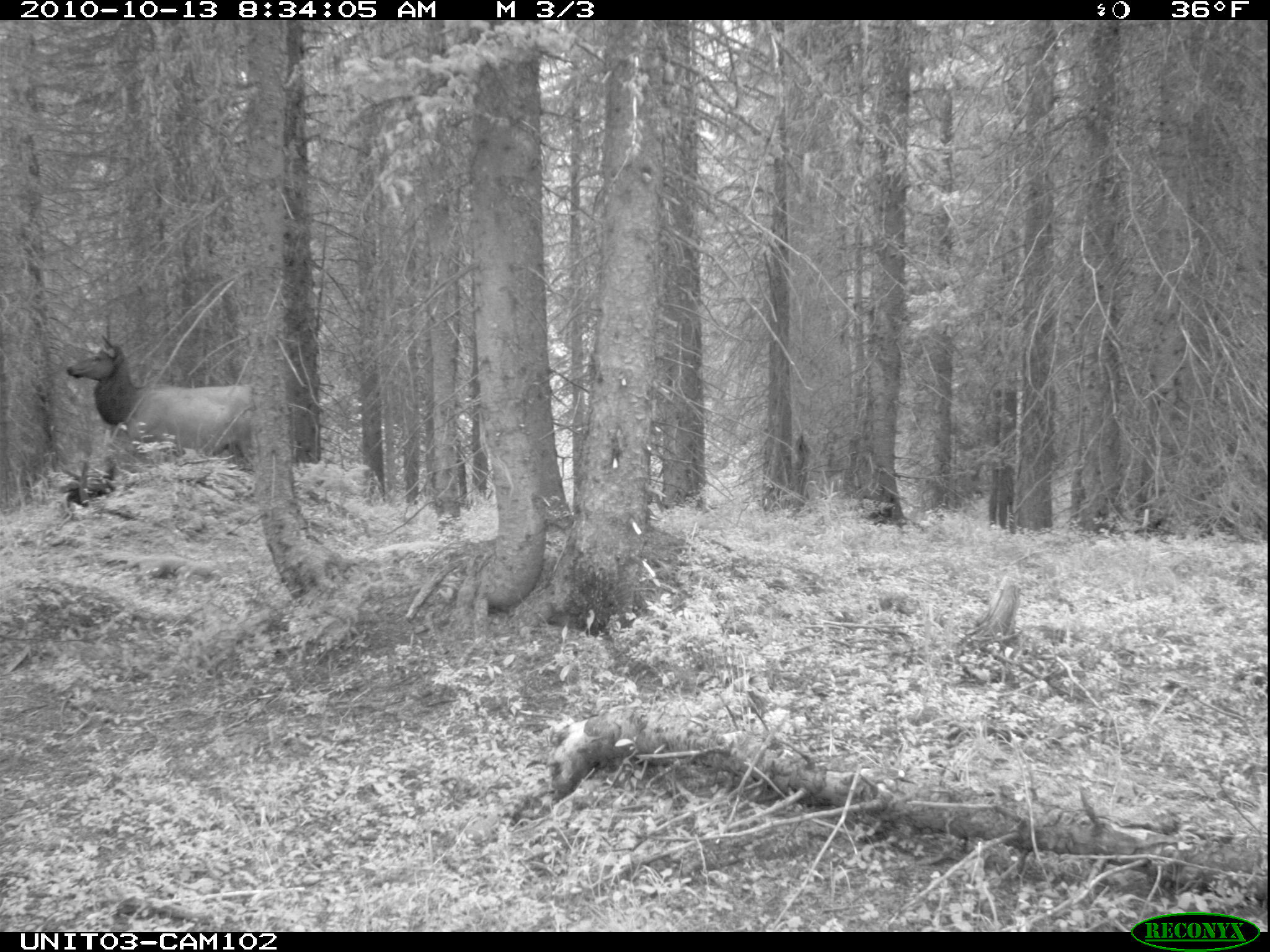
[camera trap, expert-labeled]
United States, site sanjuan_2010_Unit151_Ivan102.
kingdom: Animalia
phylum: Chordata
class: Mammalia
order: Artiodactyla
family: Cervidae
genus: Cervus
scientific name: Cervus elaphus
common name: red deer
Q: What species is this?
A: Cervus elaphus (red deer).